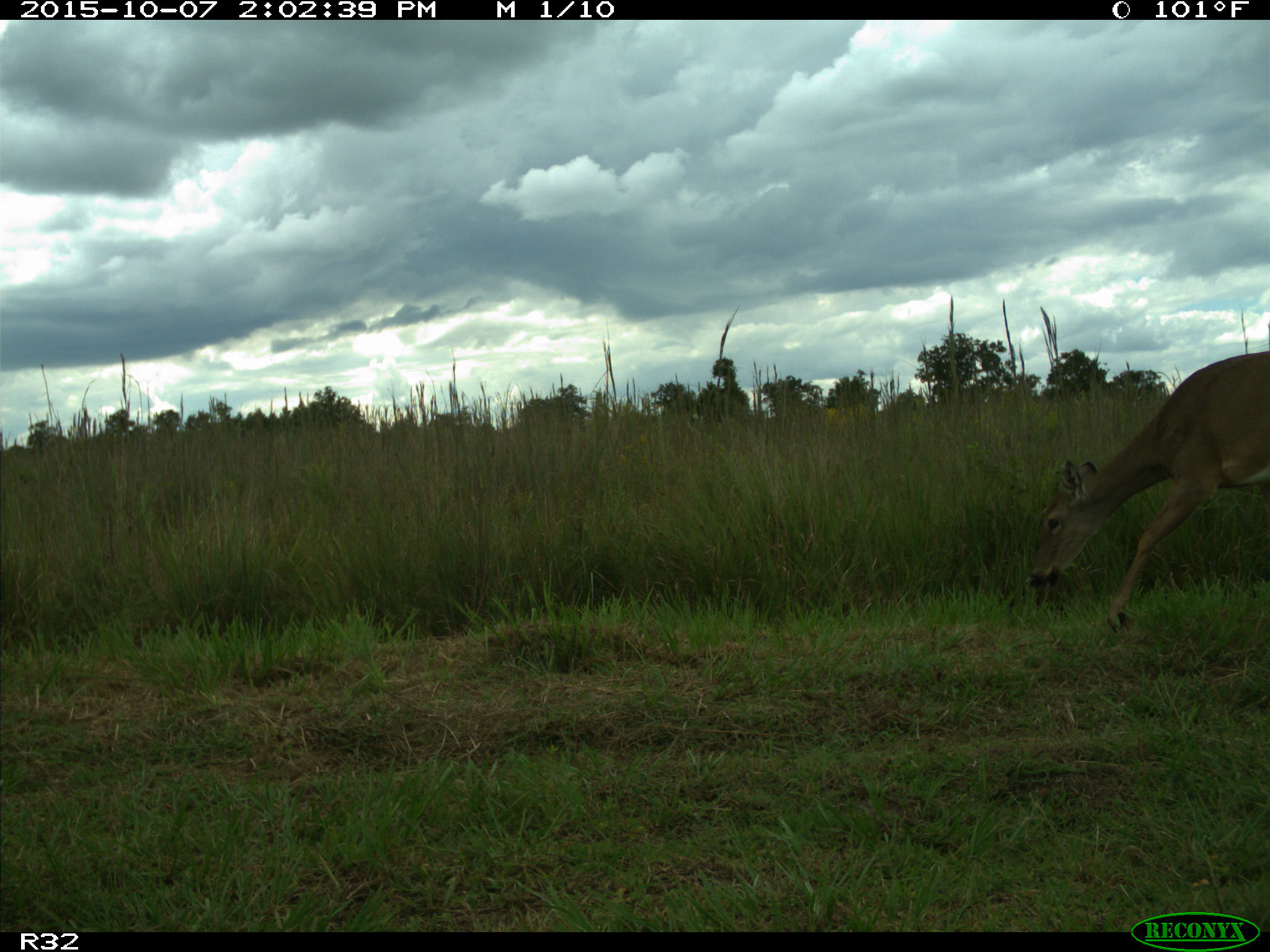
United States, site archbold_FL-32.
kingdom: Animalia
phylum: Chordata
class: Mammalia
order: Artiodactyla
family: Cervidae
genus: Odocoileus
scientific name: Odocoileus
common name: deer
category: unidentified deer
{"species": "unidentified deer (deer) (Odocoileus)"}